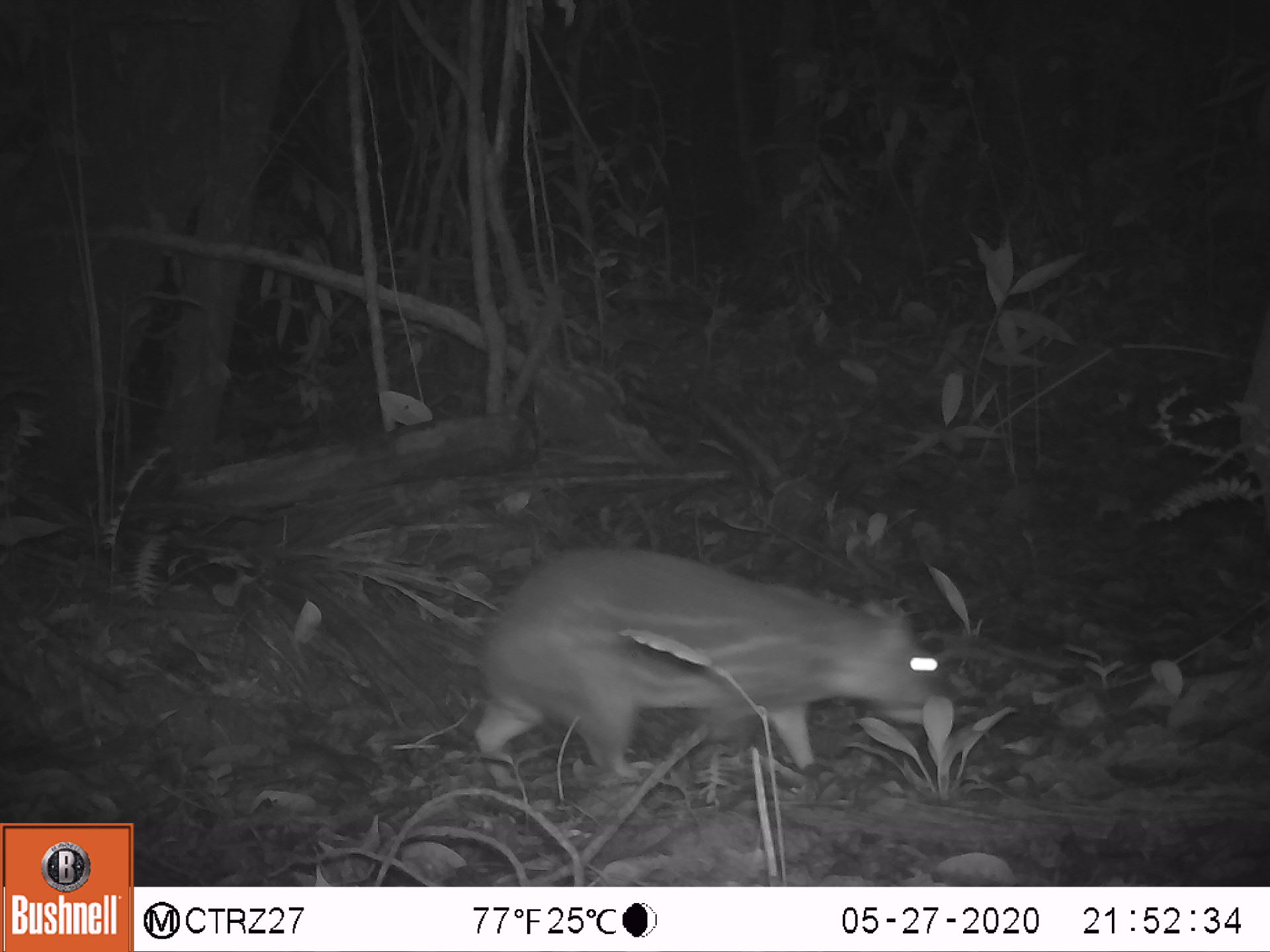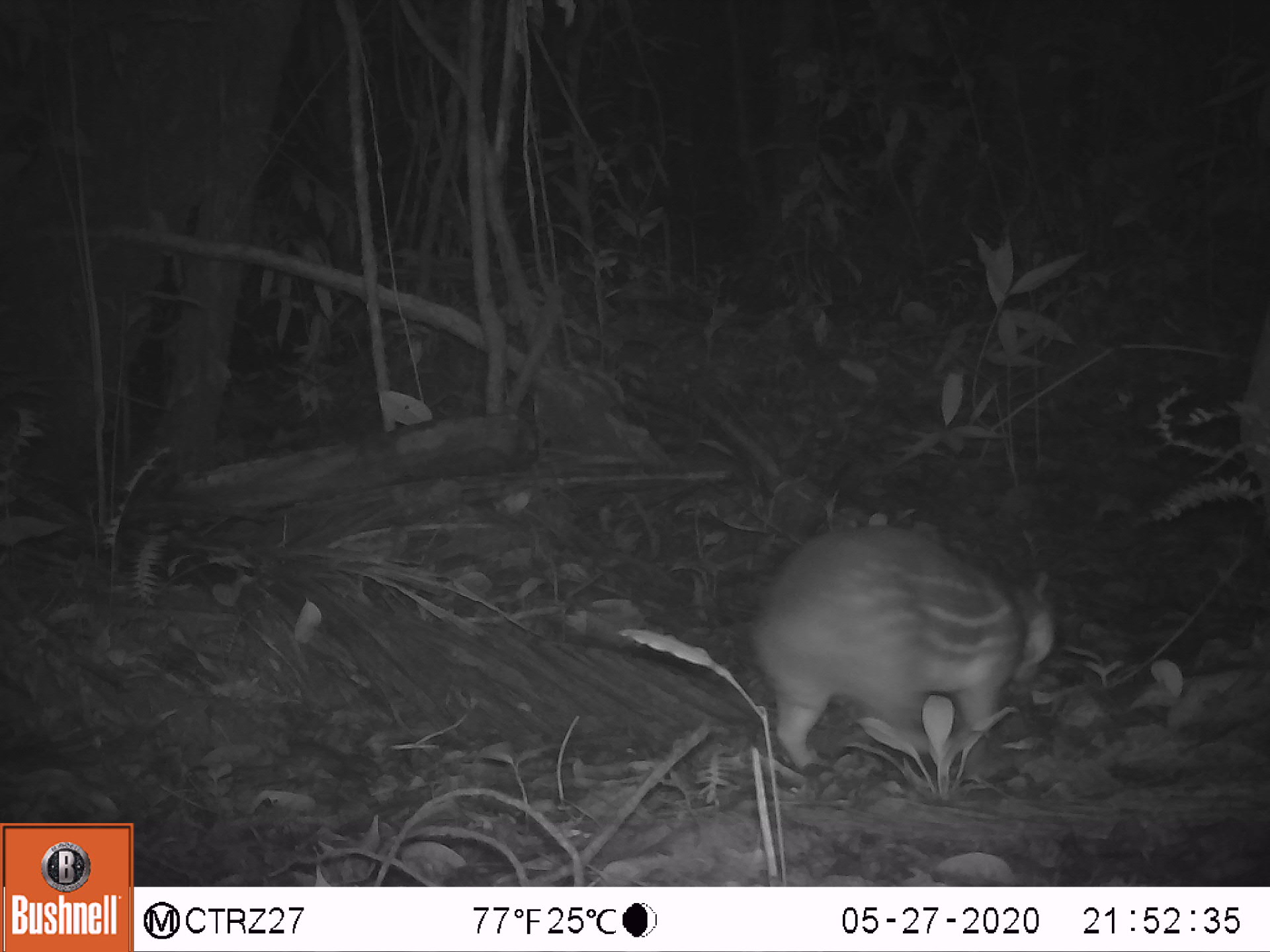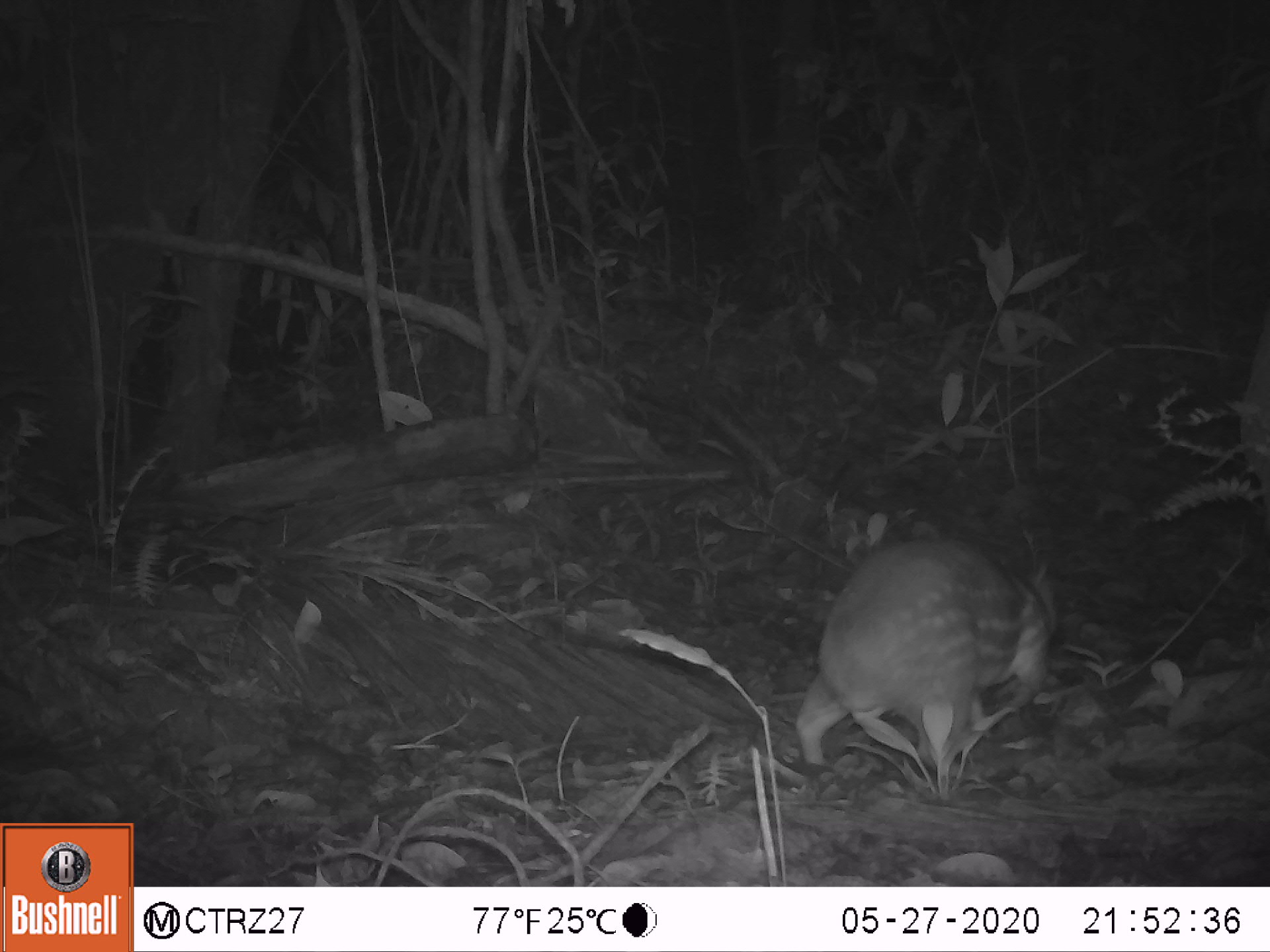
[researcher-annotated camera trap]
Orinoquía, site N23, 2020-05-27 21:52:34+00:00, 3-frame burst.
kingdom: Animalia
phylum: Chordata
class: Mammalia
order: Rodentia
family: Cuniculidae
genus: Cuniculus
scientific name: Cuniculus paca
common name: spotted paca